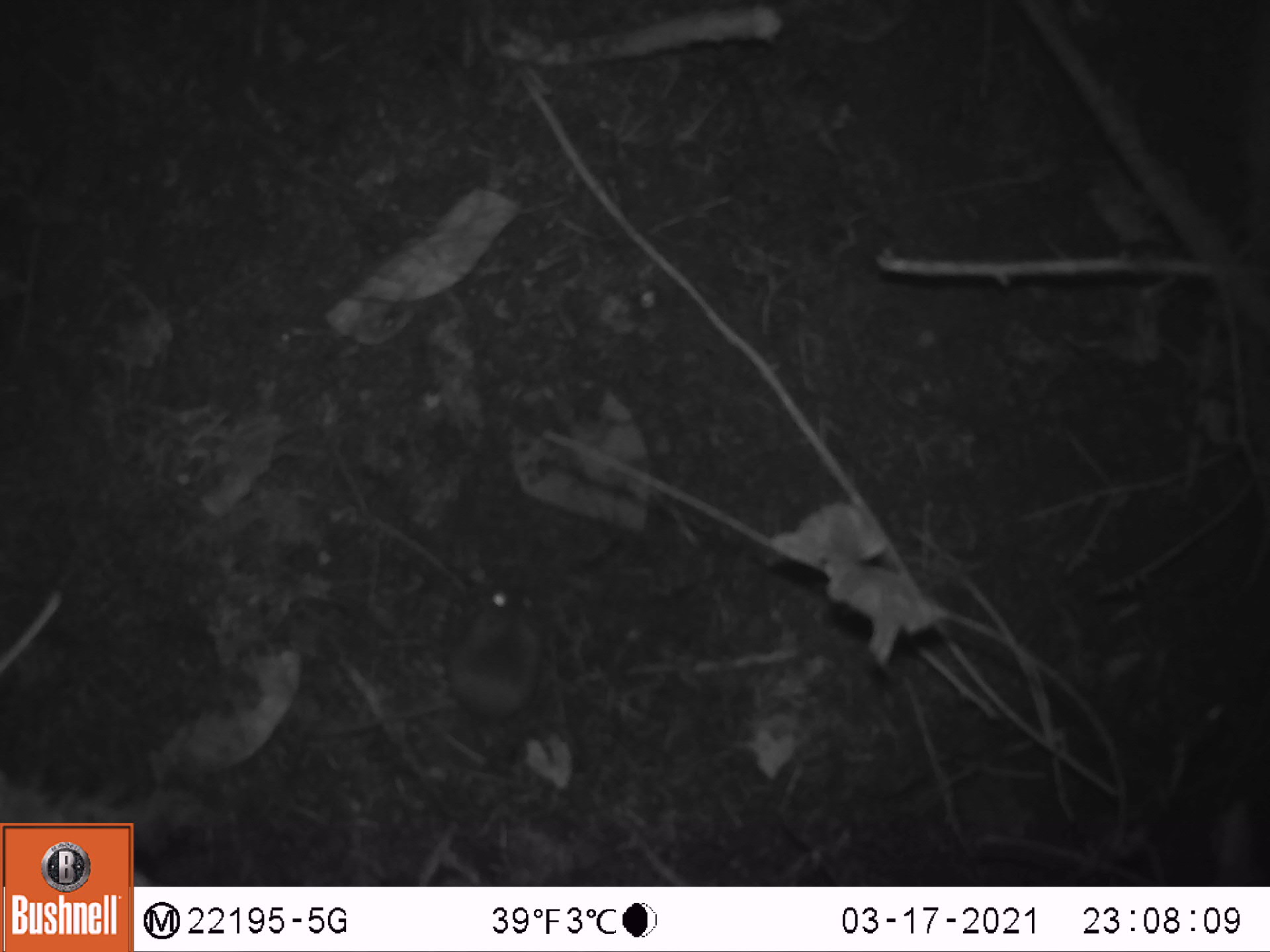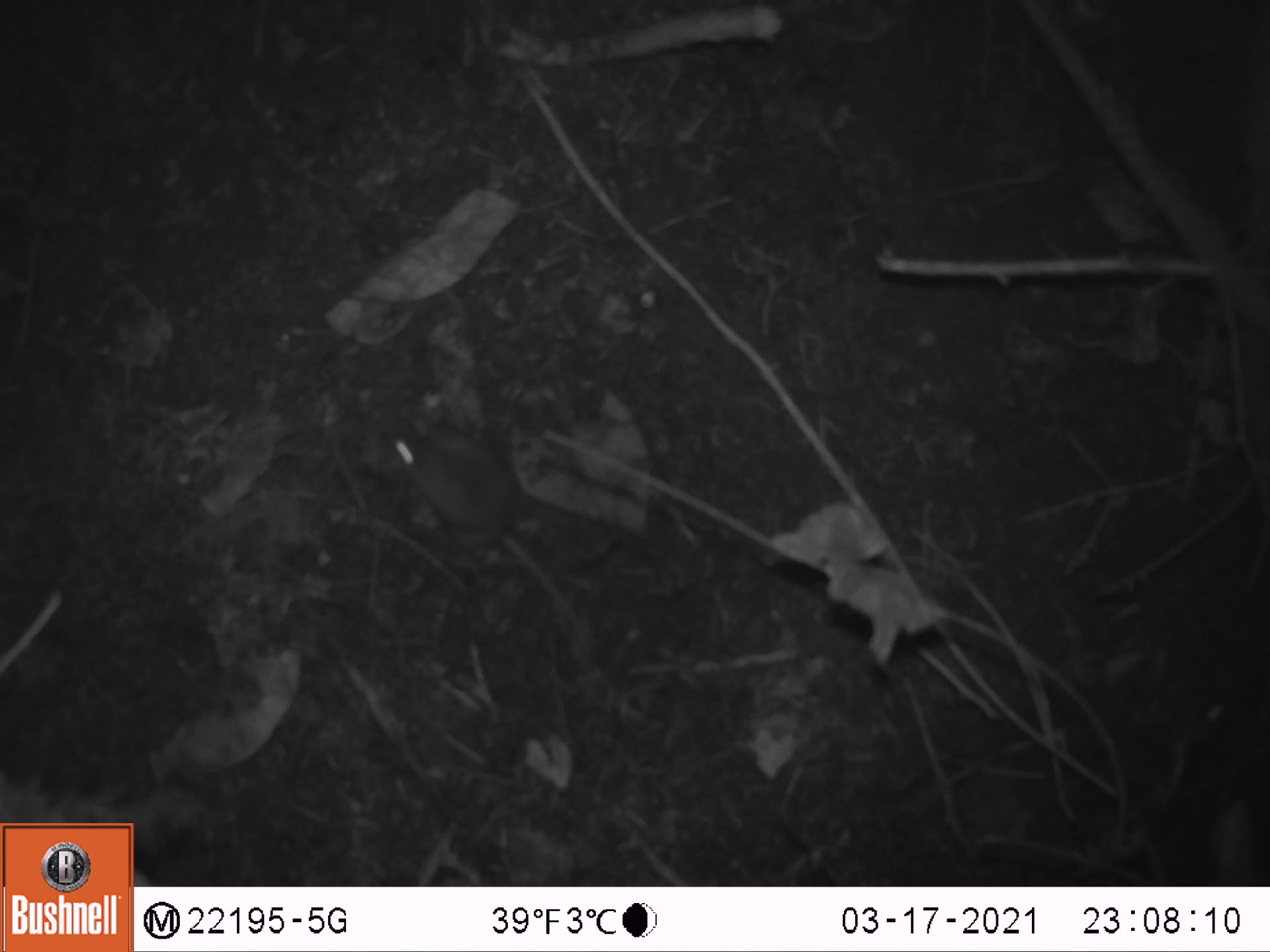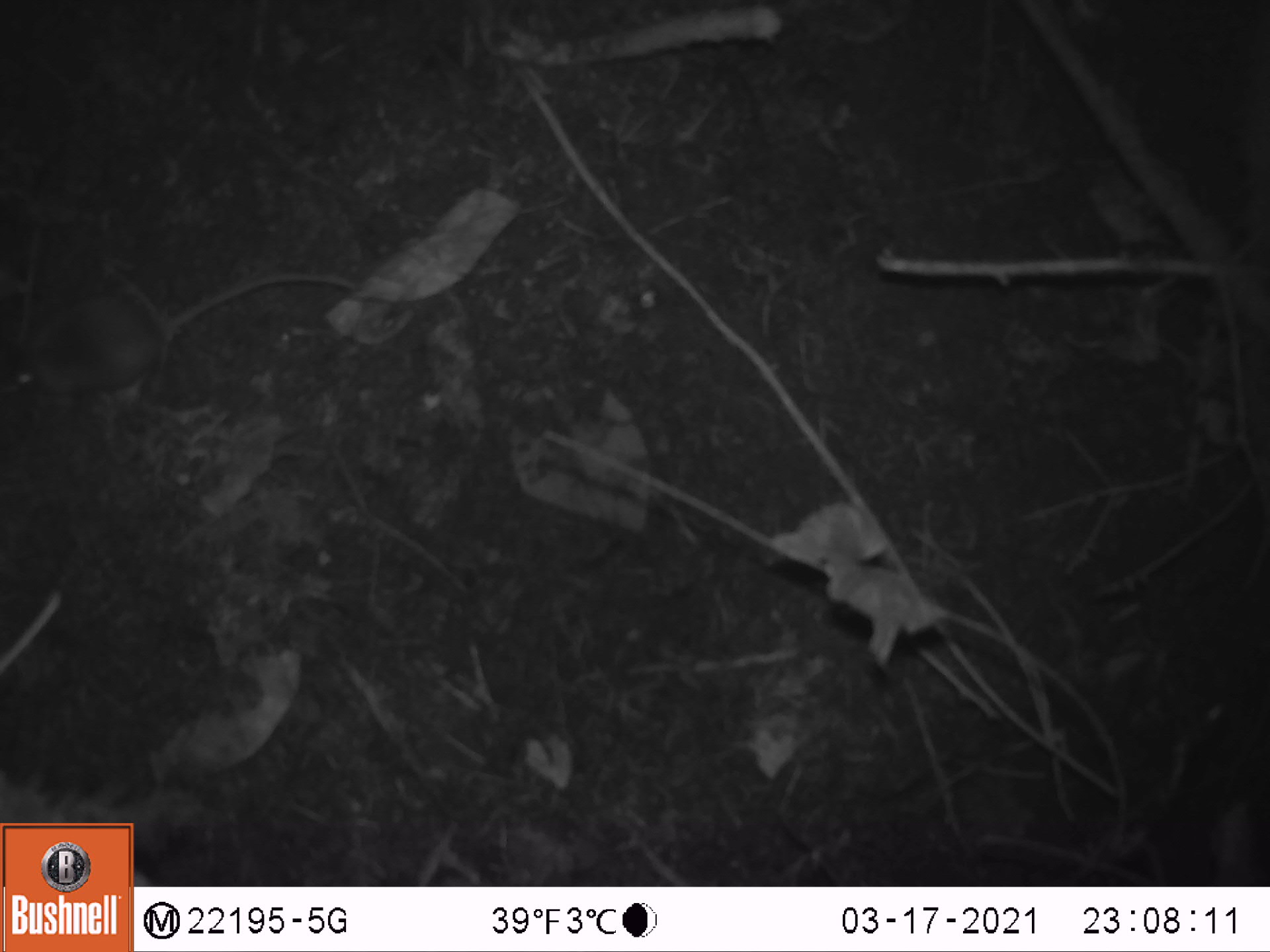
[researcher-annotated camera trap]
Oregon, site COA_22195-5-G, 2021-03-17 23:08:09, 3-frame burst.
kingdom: Animalia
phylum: Chordata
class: Mammalia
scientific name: Mammalia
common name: small mammal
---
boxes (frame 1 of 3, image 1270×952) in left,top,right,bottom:
small mammal: 393,527,599,818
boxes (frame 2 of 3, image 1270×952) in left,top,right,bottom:
small mammal: 345,394,673,705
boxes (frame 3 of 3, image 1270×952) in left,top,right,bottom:
small mammal: 0,224,393,434